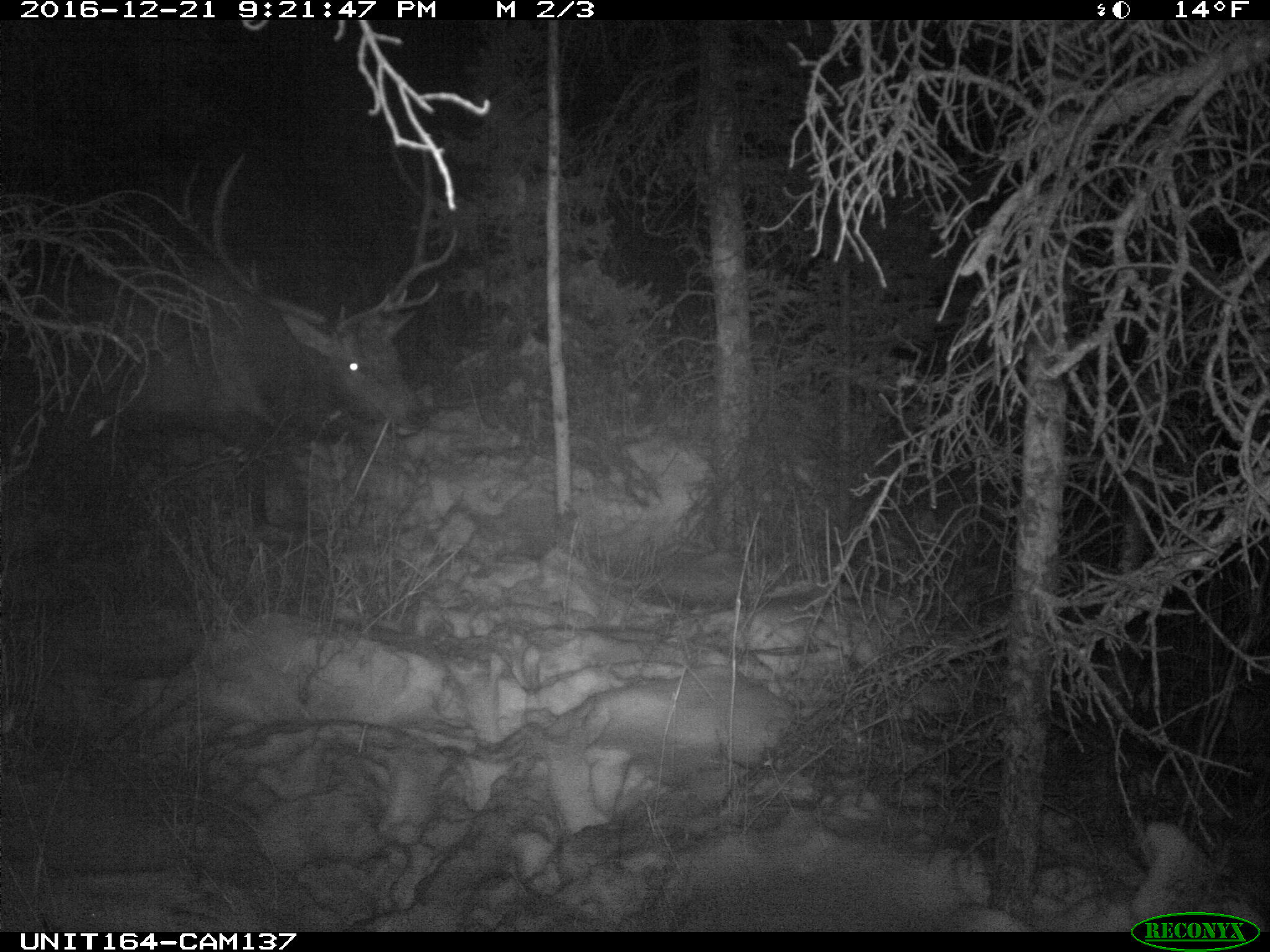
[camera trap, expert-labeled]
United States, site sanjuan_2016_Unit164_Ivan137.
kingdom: Animalia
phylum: Chordata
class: Mammalia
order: Artiodactyla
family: Cervidae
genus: Cervus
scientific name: Cervus elaphus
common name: red deer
Cervus elaphus (red deer).